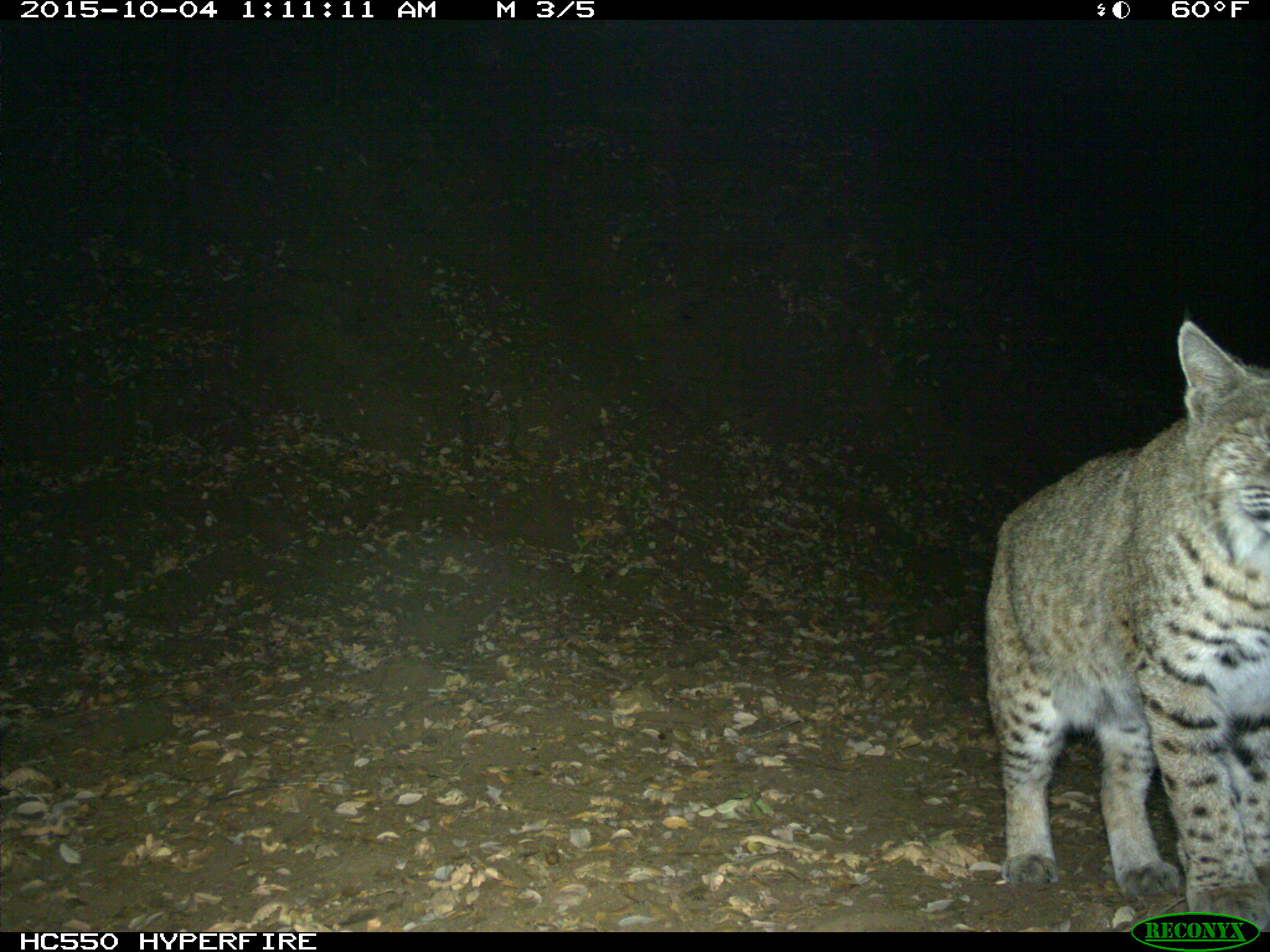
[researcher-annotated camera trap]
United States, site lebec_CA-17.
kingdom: Animalia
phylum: Chordata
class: Mammalia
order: Carnivora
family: Felidae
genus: Lynx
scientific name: Lynx rufus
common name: bobcat